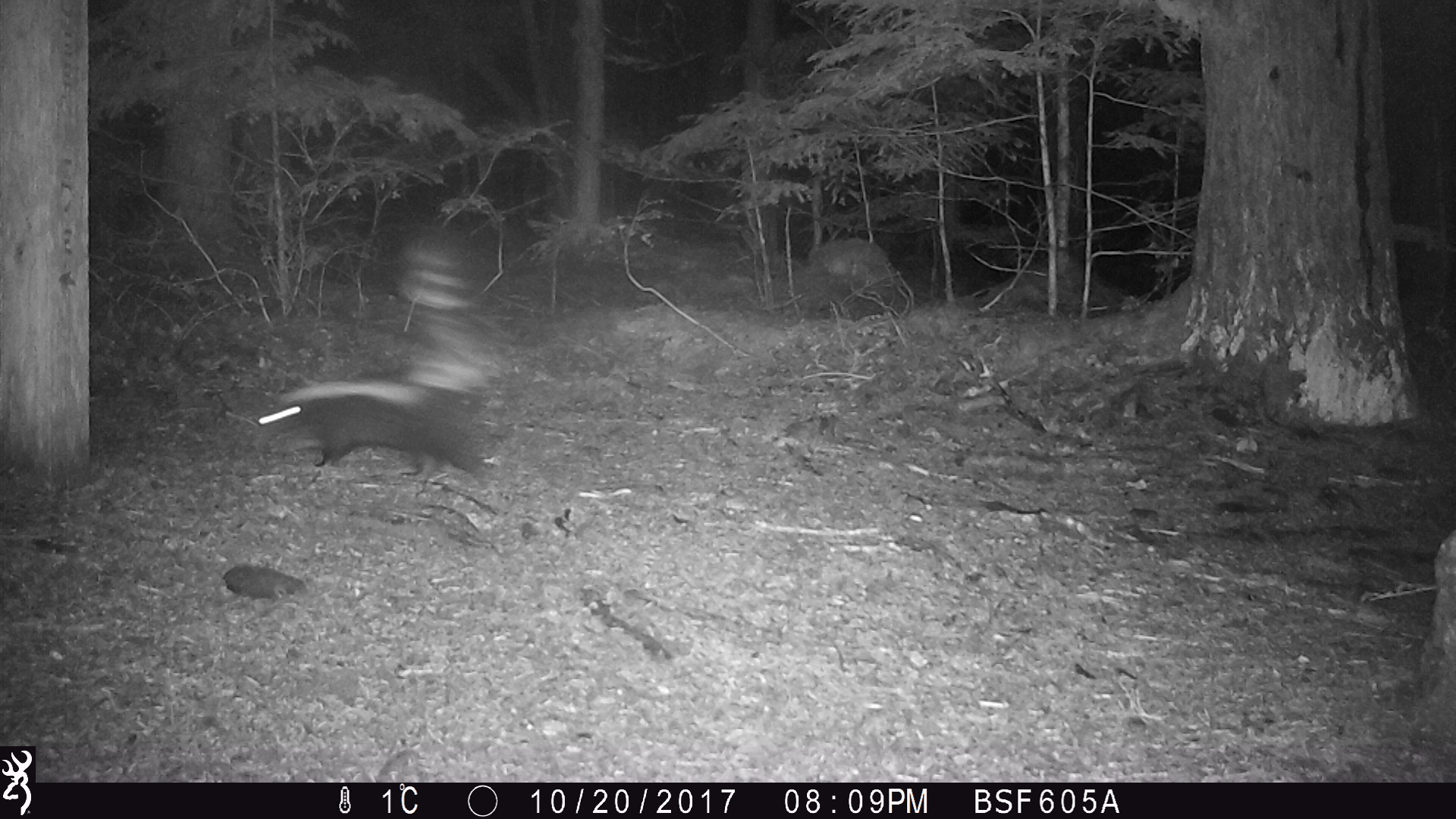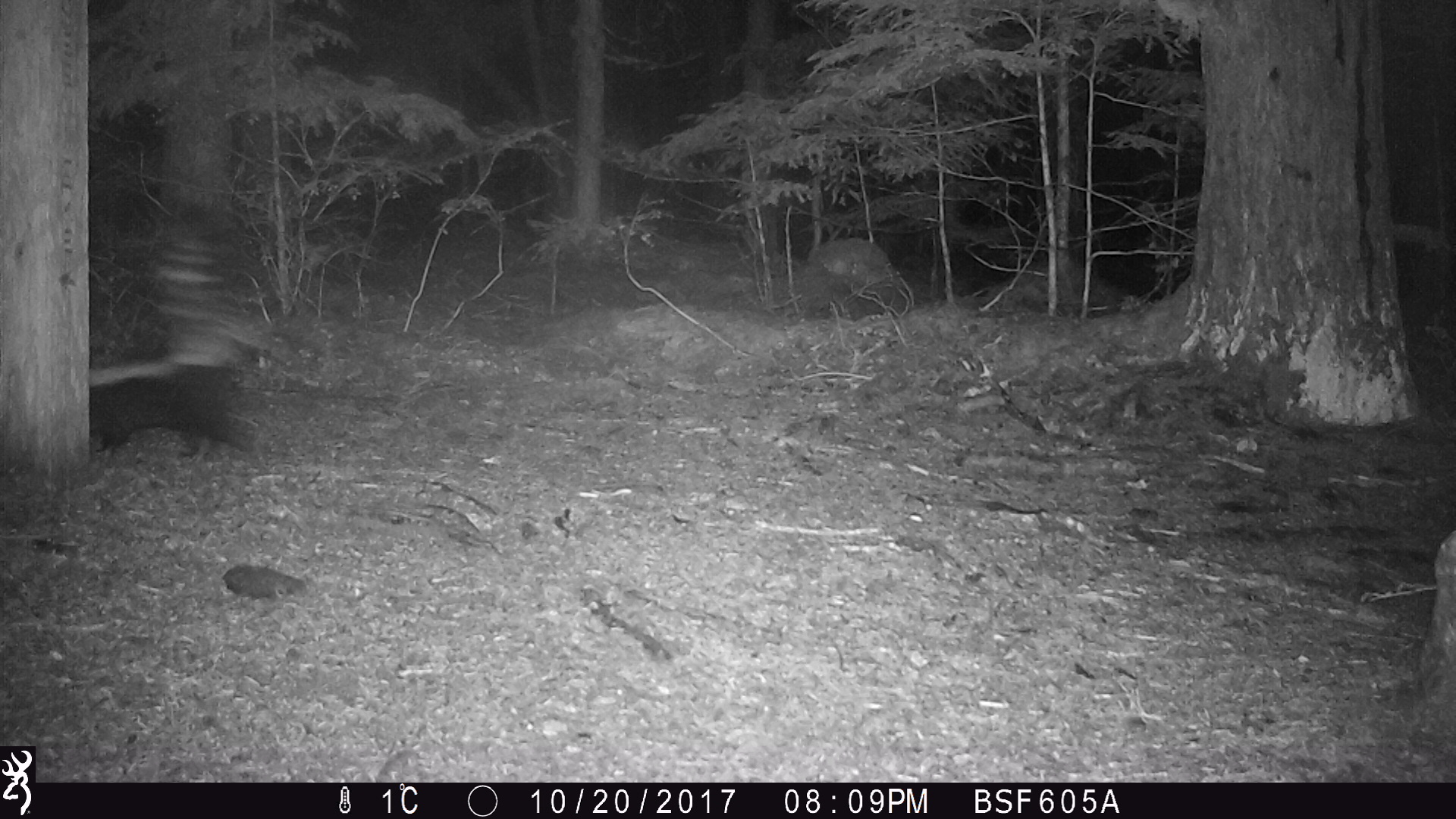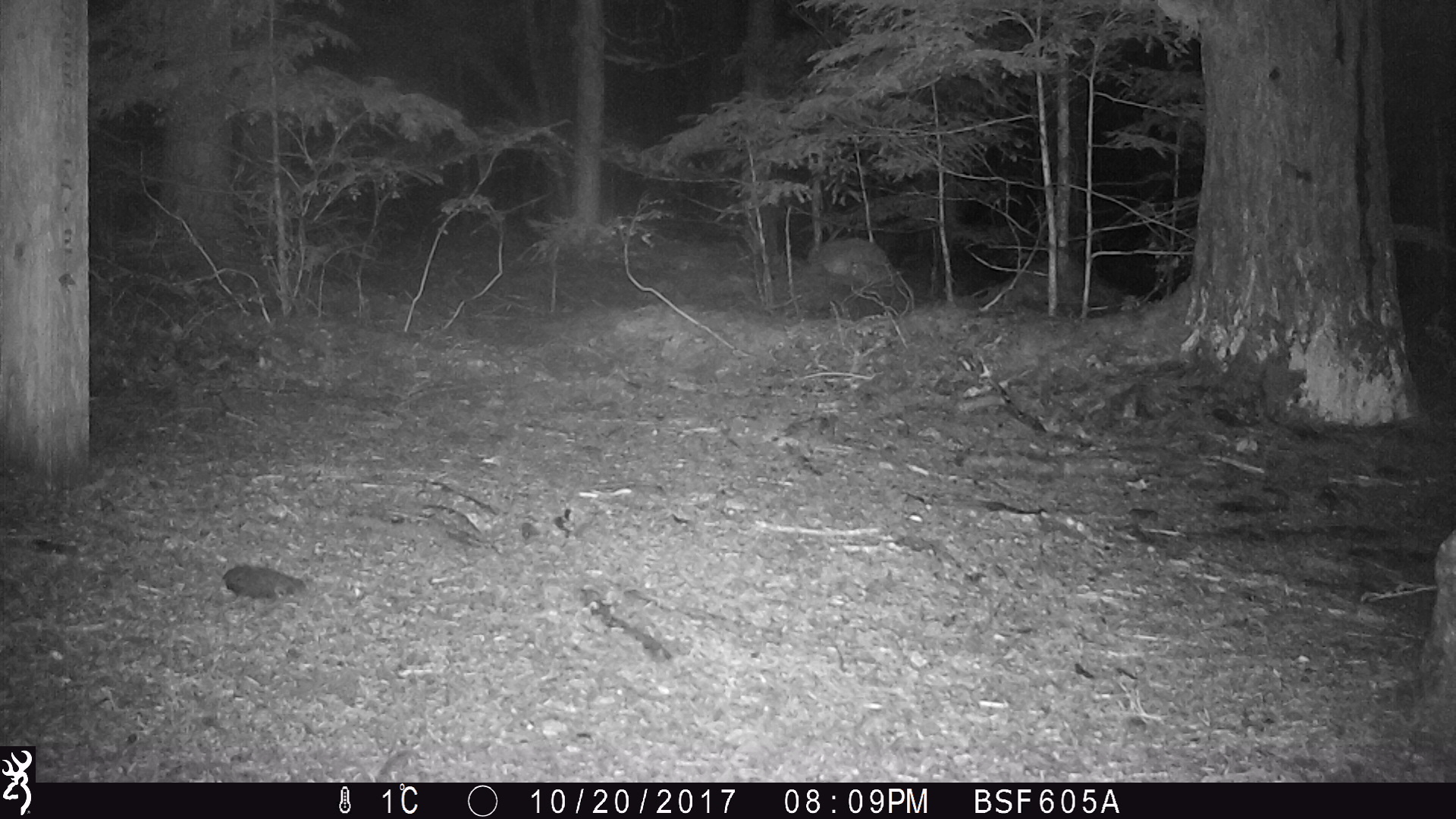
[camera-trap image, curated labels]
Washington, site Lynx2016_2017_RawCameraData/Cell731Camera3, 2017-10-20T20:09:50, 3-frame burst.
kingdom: Animalia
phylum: Chordata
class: Mammalia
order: Carnivora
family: Mephitidae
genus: Mephitis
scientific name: Mephitis mephitis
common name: striped skunk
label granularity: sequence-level